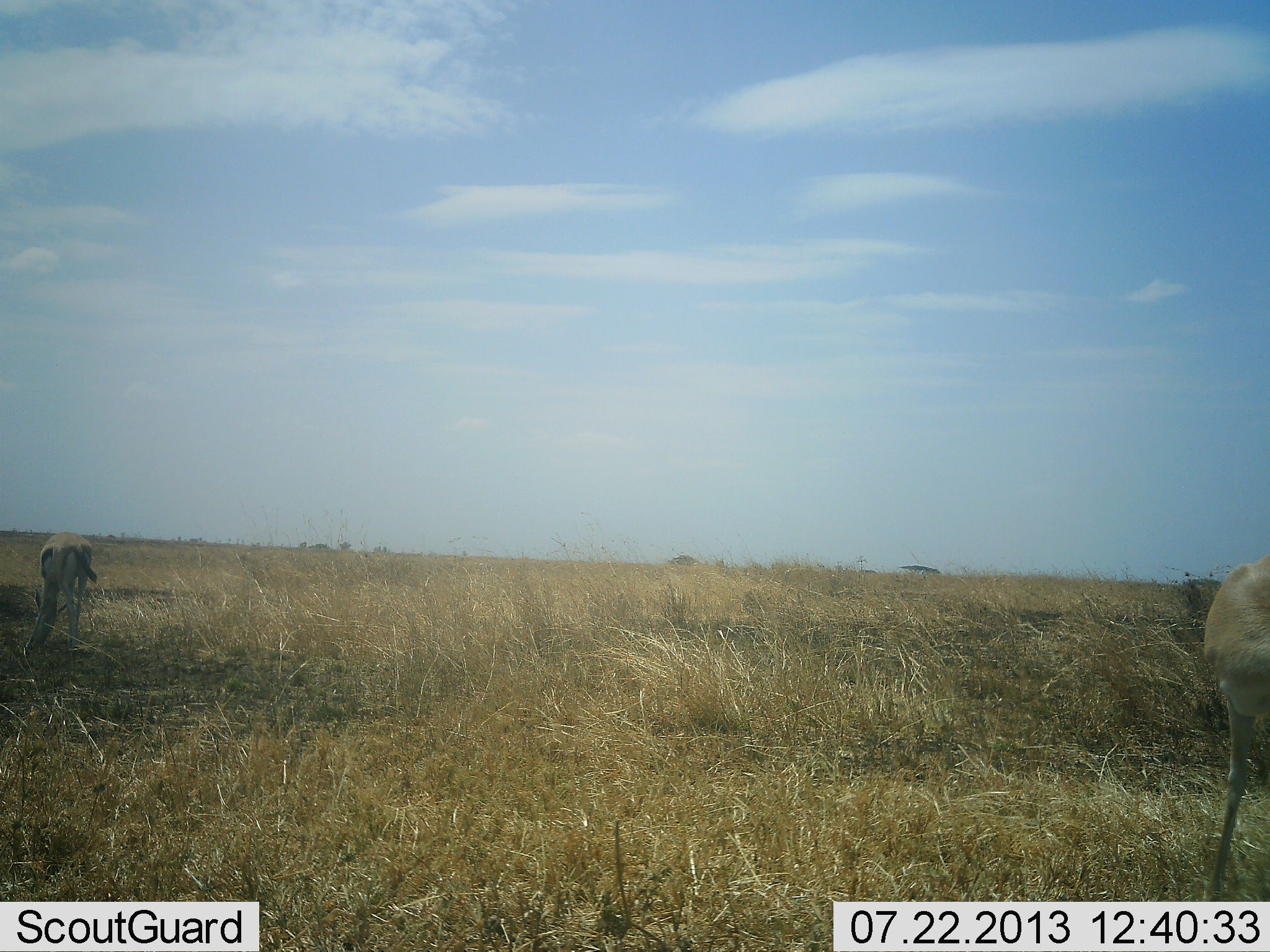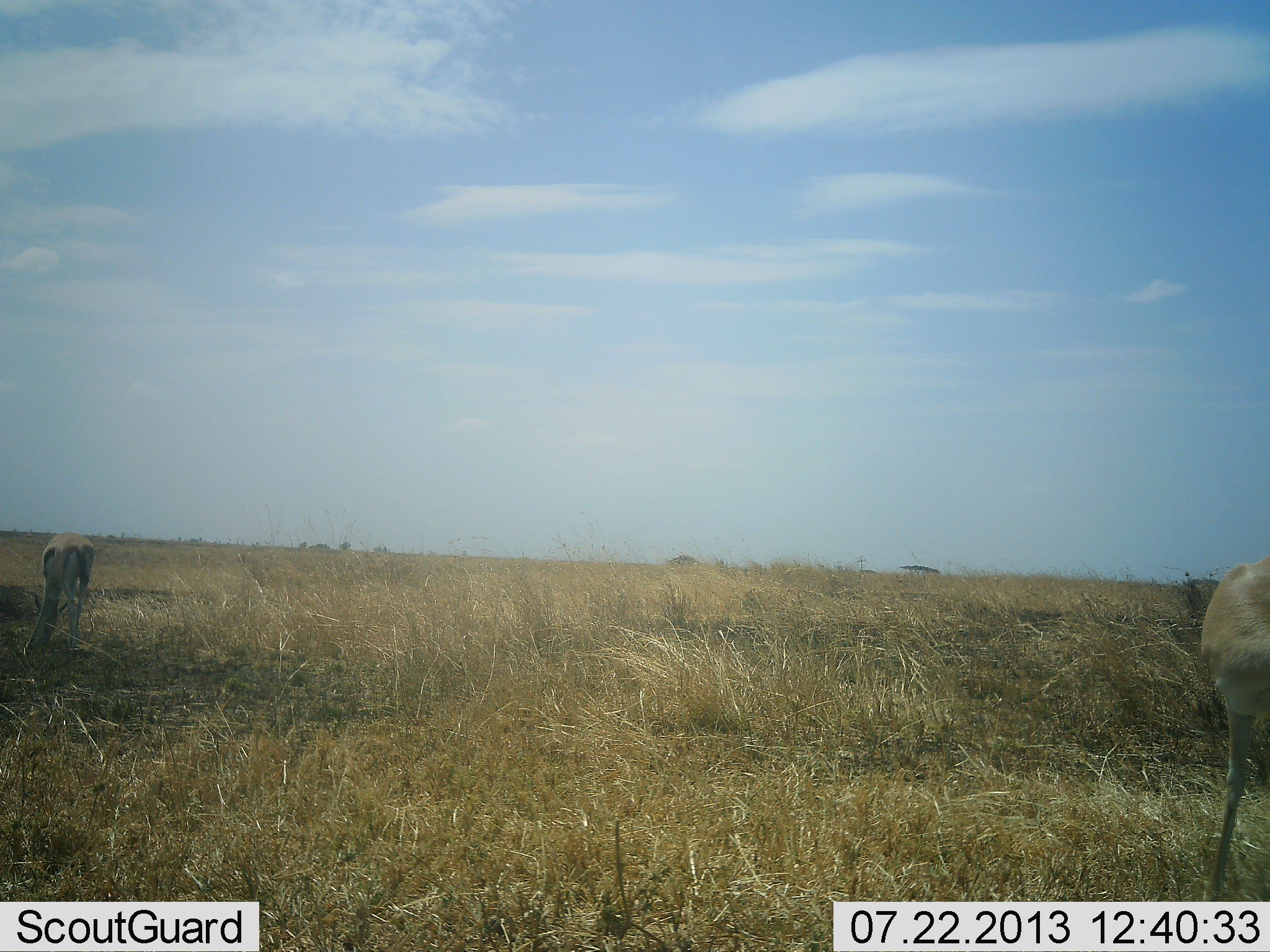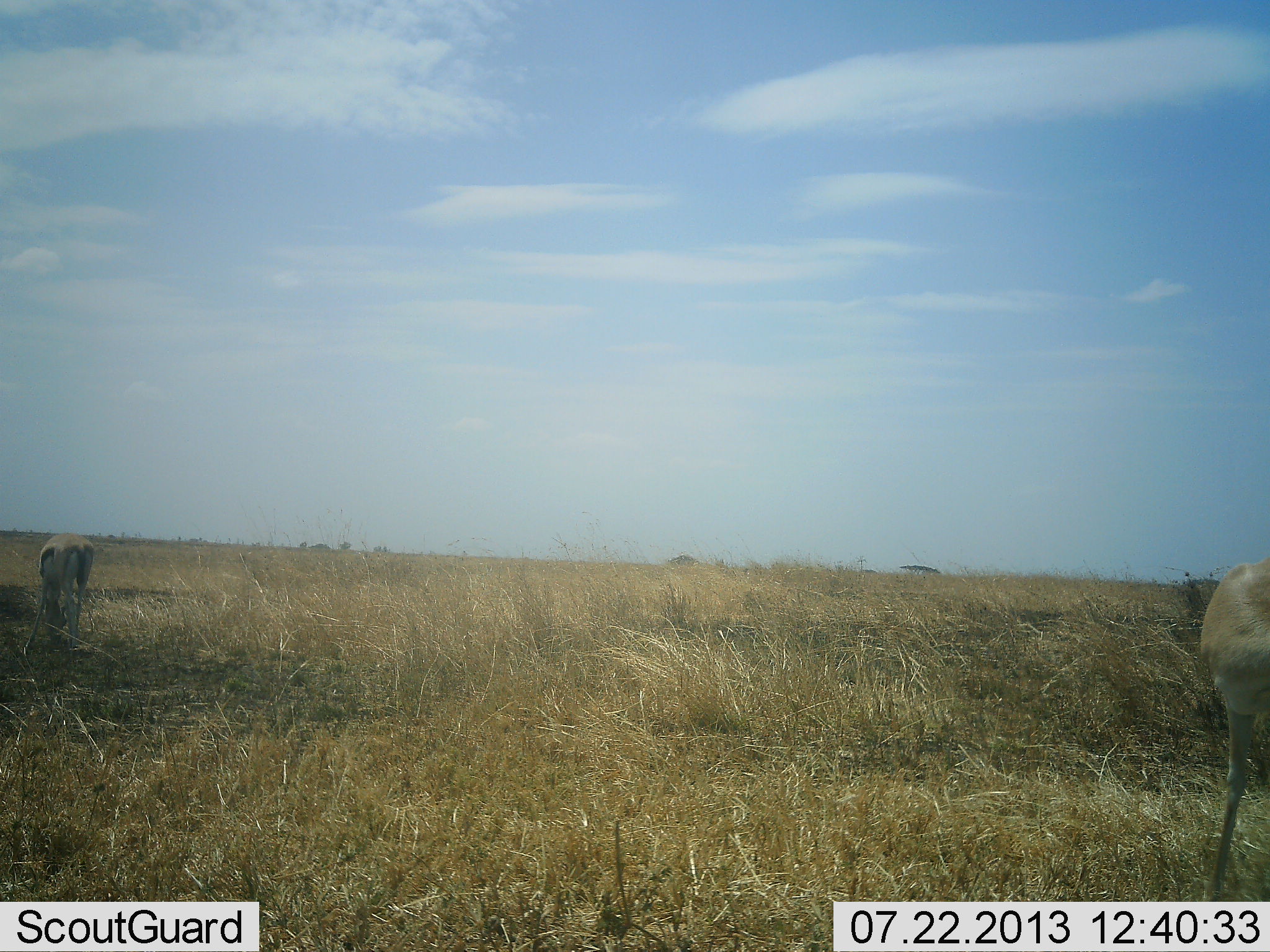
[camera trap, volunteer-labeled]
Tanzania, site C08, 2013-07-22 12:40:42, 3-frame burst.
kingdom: Animalia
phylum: Chordata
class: Mammalia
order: Artiodactyla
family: Bovidae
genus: Eudorcas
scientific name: Eudorcas thomsonii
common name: thomson's gazelle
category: gazellethomsons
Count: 2.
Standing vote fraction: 37%.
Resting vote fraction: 5%.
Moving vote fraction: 0%.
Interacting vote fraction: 0%.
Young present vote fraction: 0%.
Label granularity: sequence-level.